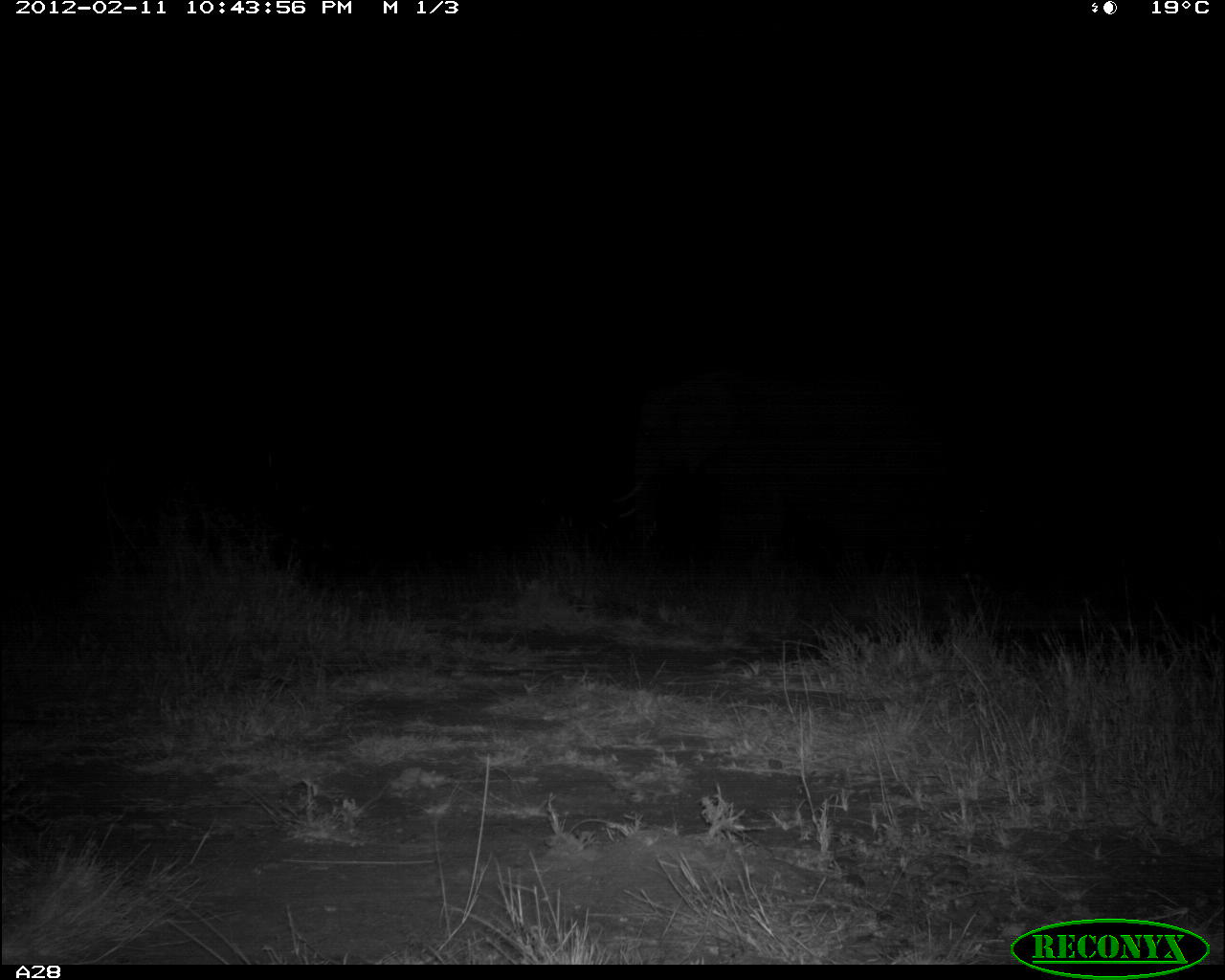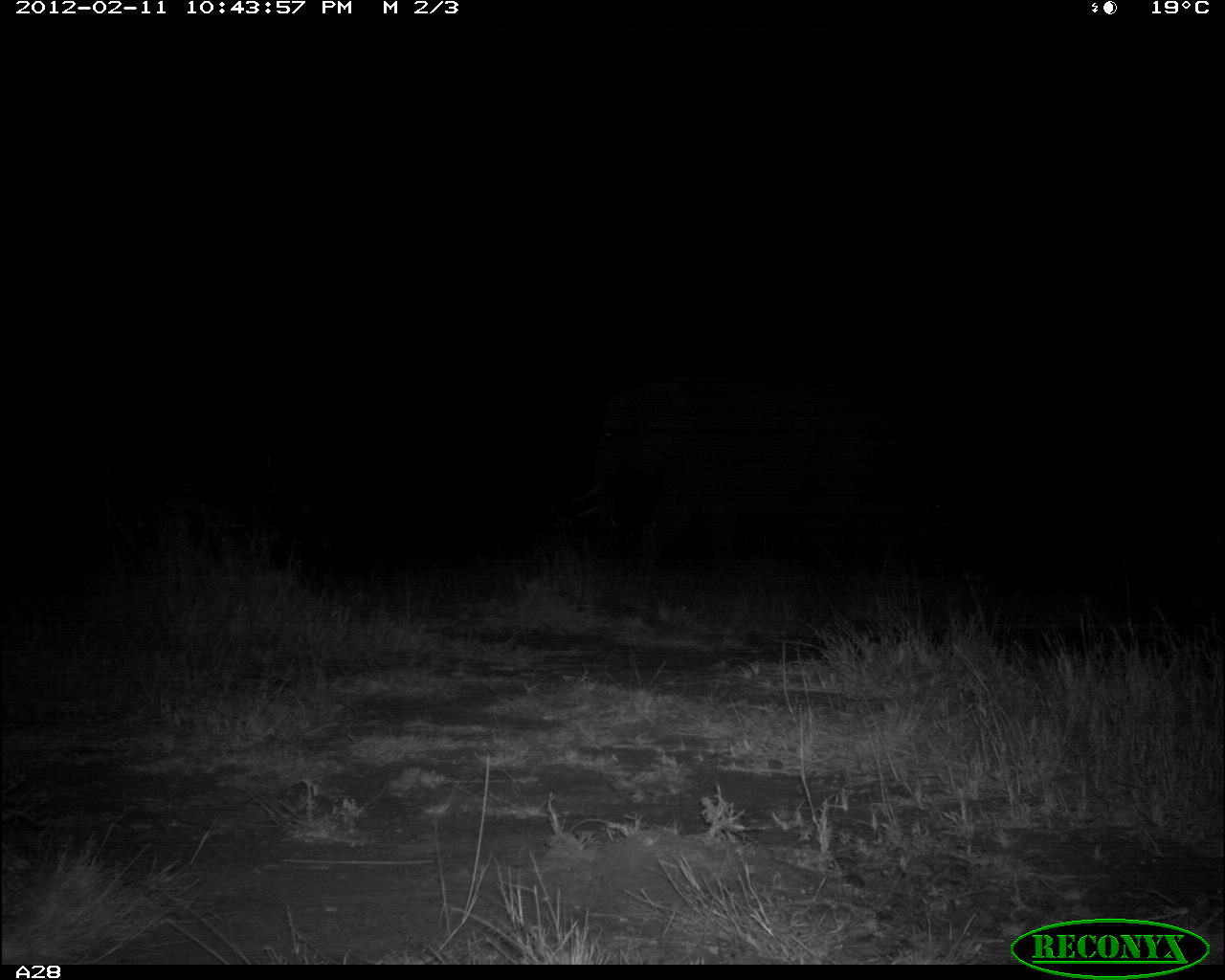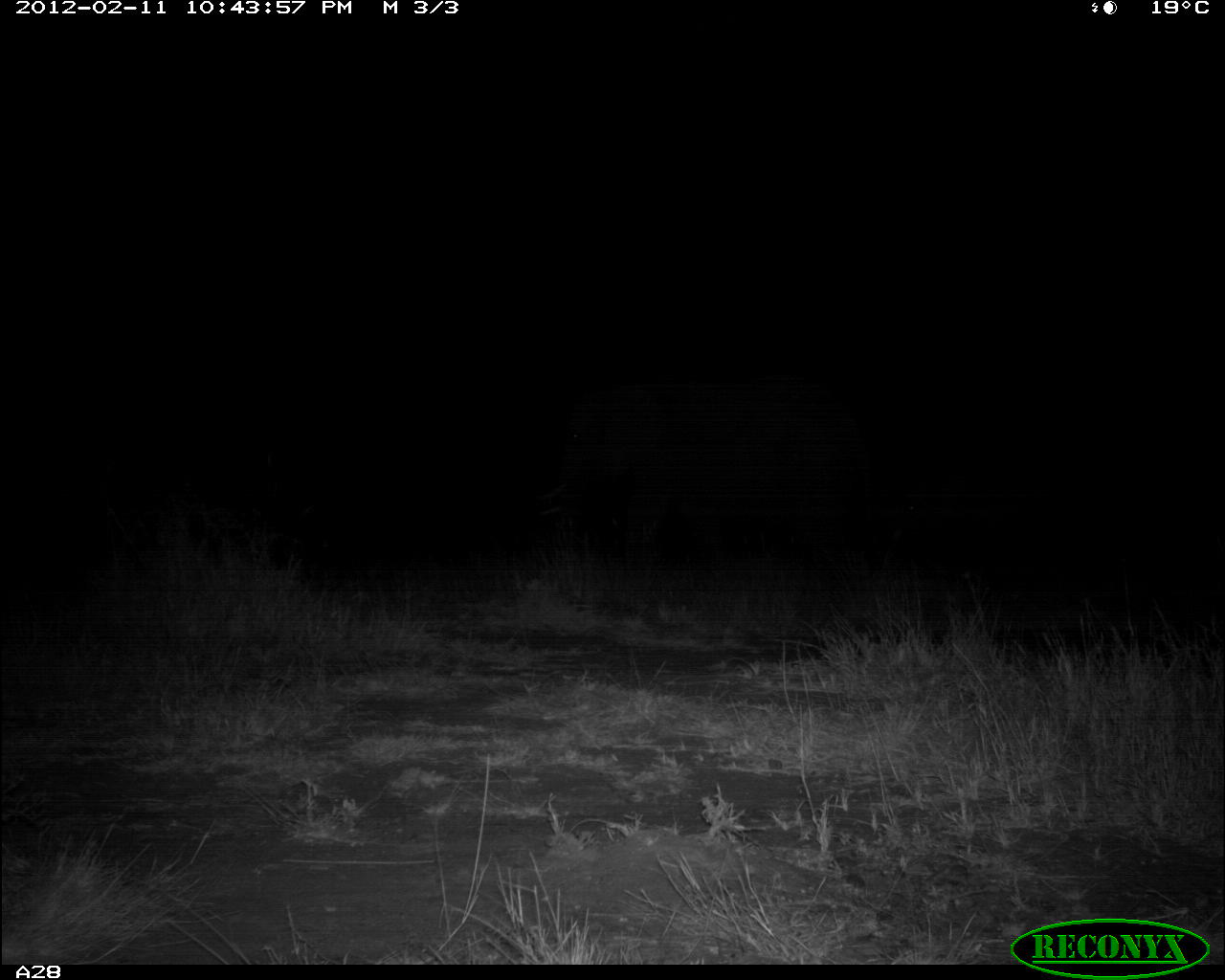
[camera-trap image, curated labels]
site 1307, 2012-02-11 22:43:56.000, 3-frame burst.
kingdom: Animalia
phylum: Chordata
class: Mammalia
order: Proboscidea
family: Elephantidae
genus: Loxodonta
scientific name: Loxodonta africana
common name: african bush elephant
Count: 1.